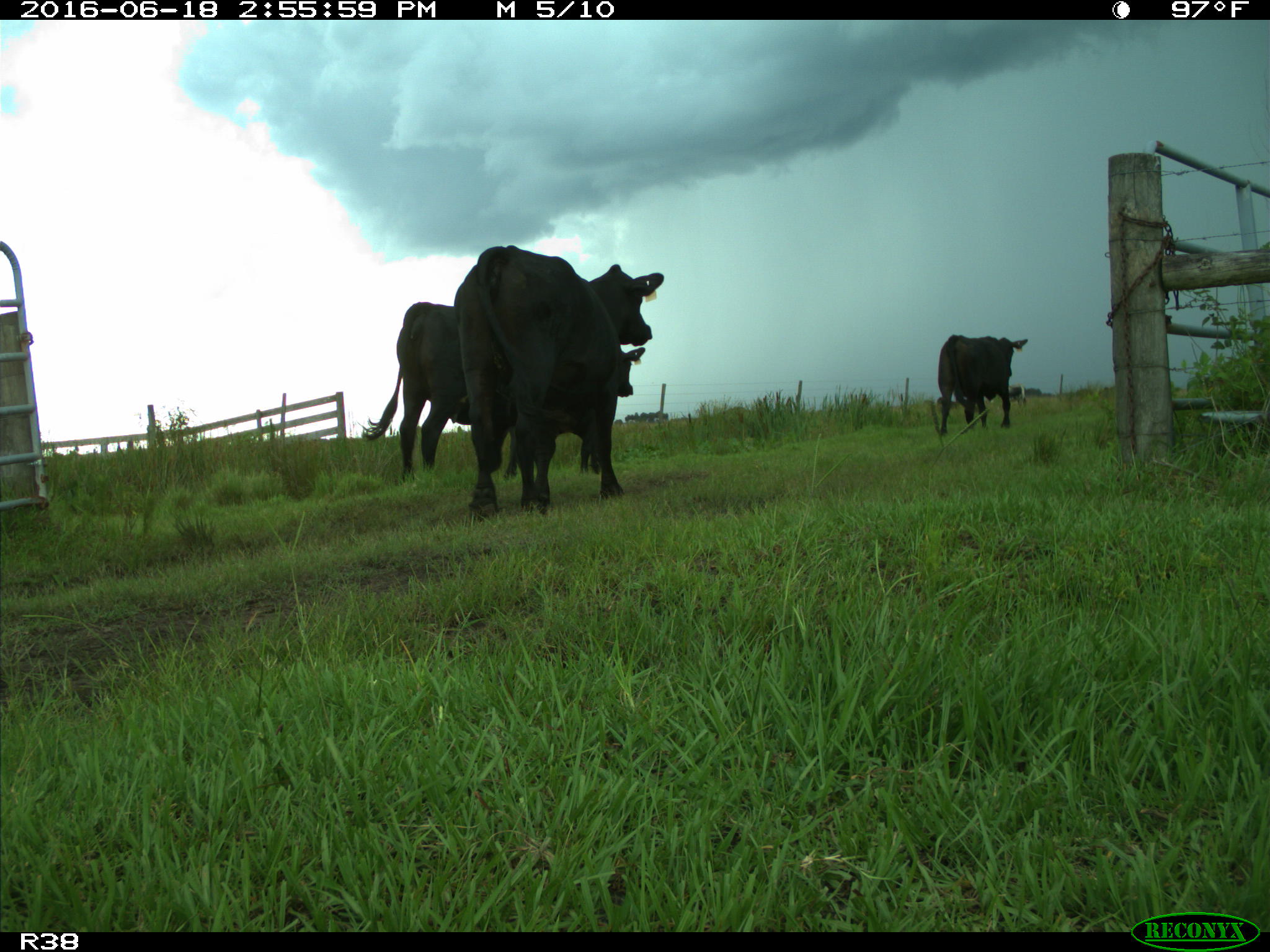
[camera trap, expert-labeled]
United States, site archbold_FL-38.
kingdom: Animalia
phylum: Chordata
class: Mammalia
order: Artiodactyla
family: Bovidae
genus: Bos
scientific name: Bos taurus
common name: domestic cow